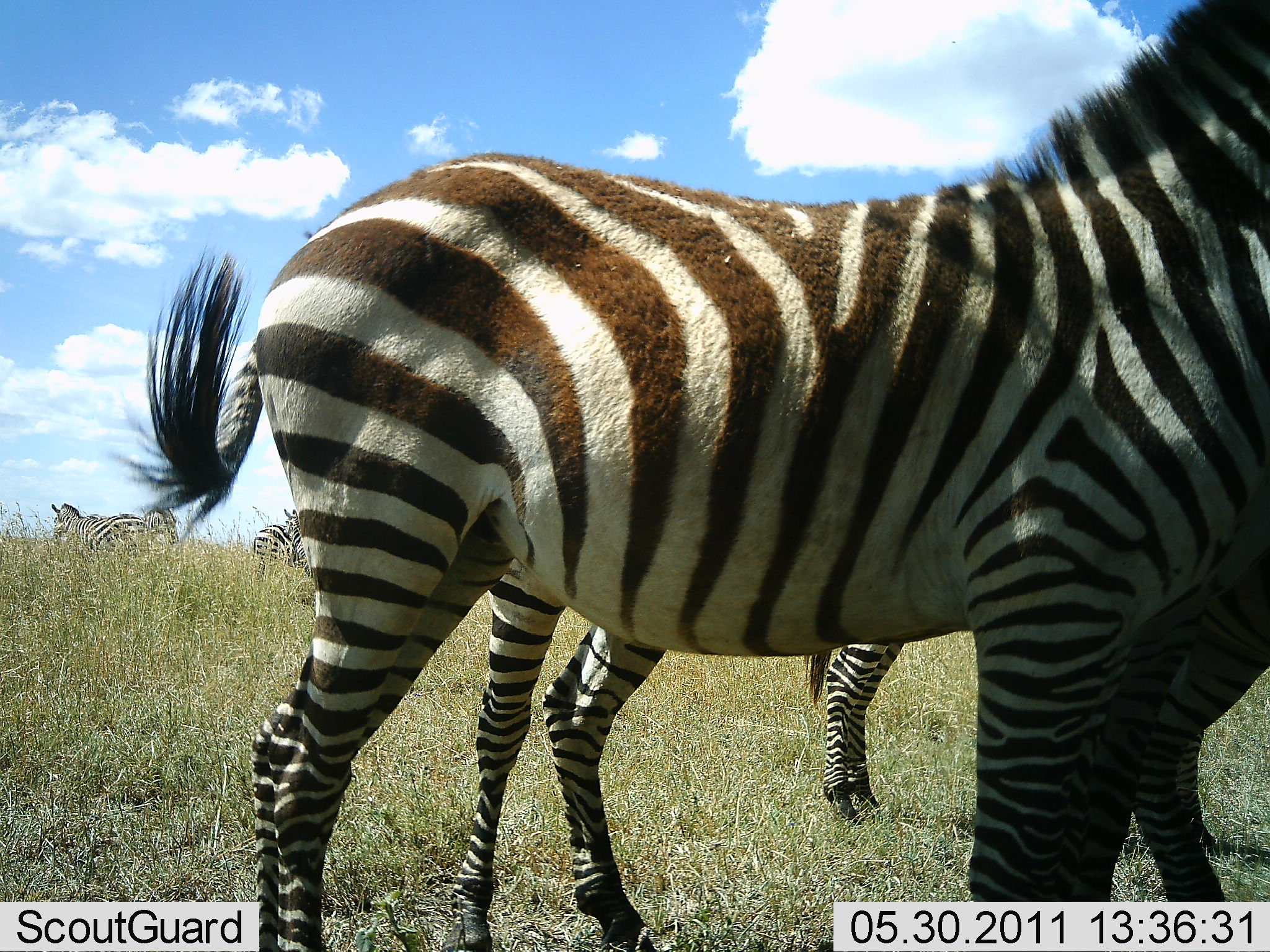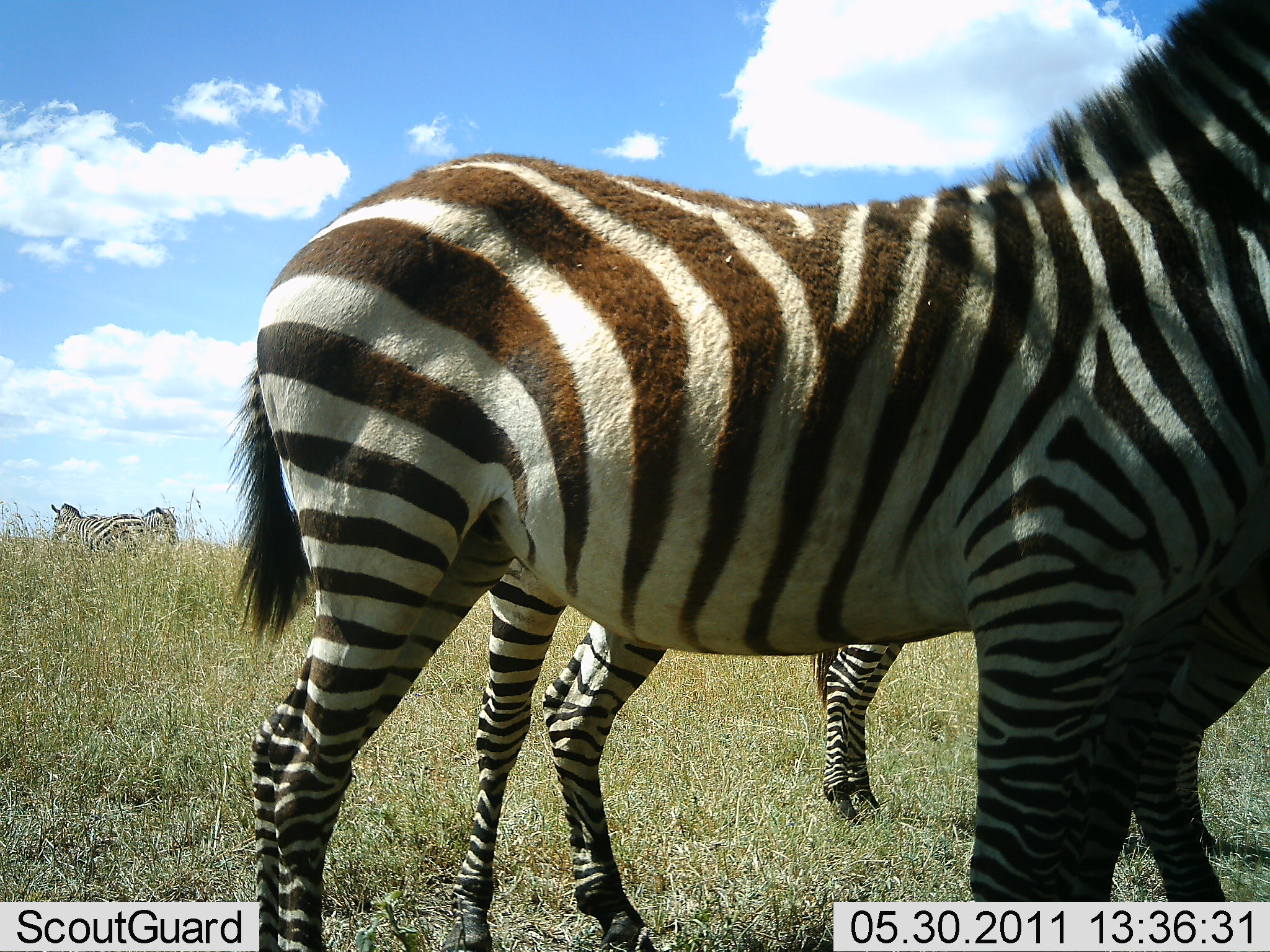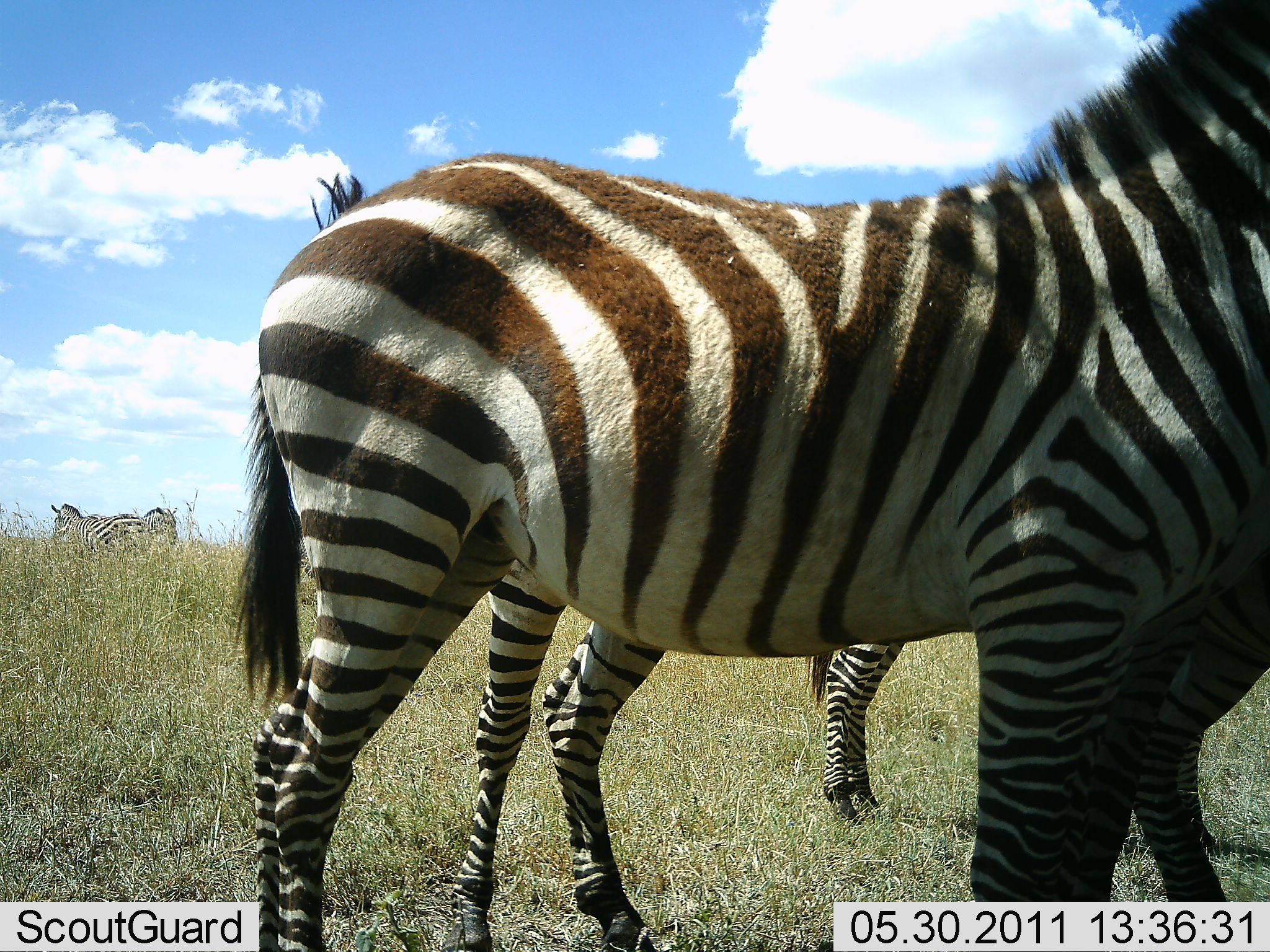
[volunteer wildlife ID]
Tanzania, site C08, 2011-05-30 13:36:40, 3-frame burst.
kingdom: Animalia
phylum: Chordata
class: Mammalia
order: Perissodactyla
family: Equidae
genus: Equus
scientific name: Equus quagga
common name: plains zebra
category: zebra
Zebra (plains zebra) (Equus quagga), count 6. Behavior (volunteer vote fractions): standing 100%, resting 0%, moving 15%, interacting 0%. Young present (vote fraction): 0%. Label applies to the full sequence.